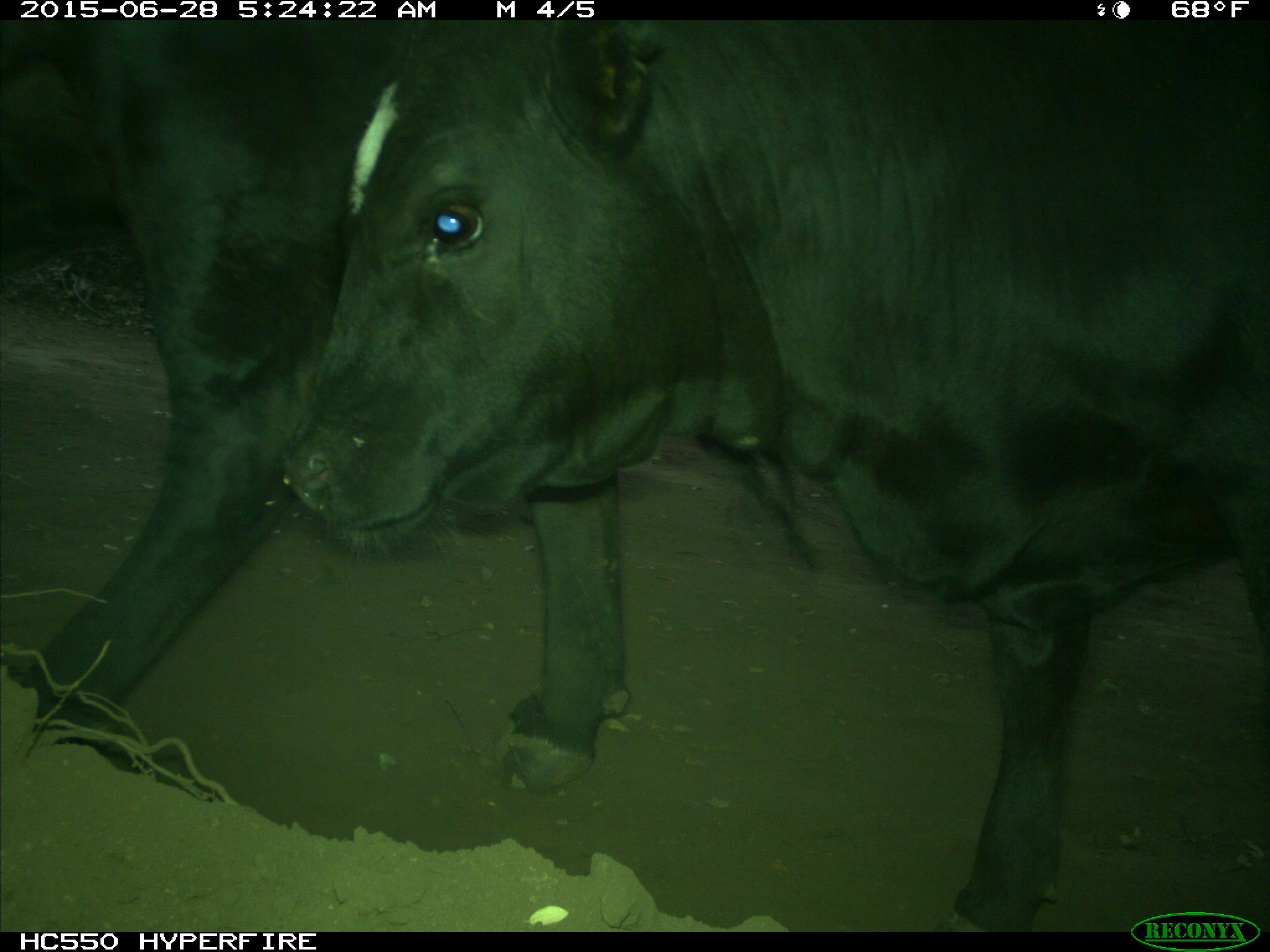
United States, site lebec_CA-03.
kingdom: Animalia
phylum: Chordata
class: Mammalia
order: Artiodactyla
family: Bovidae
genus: Bos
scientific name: Bos taurus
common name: domestic cow